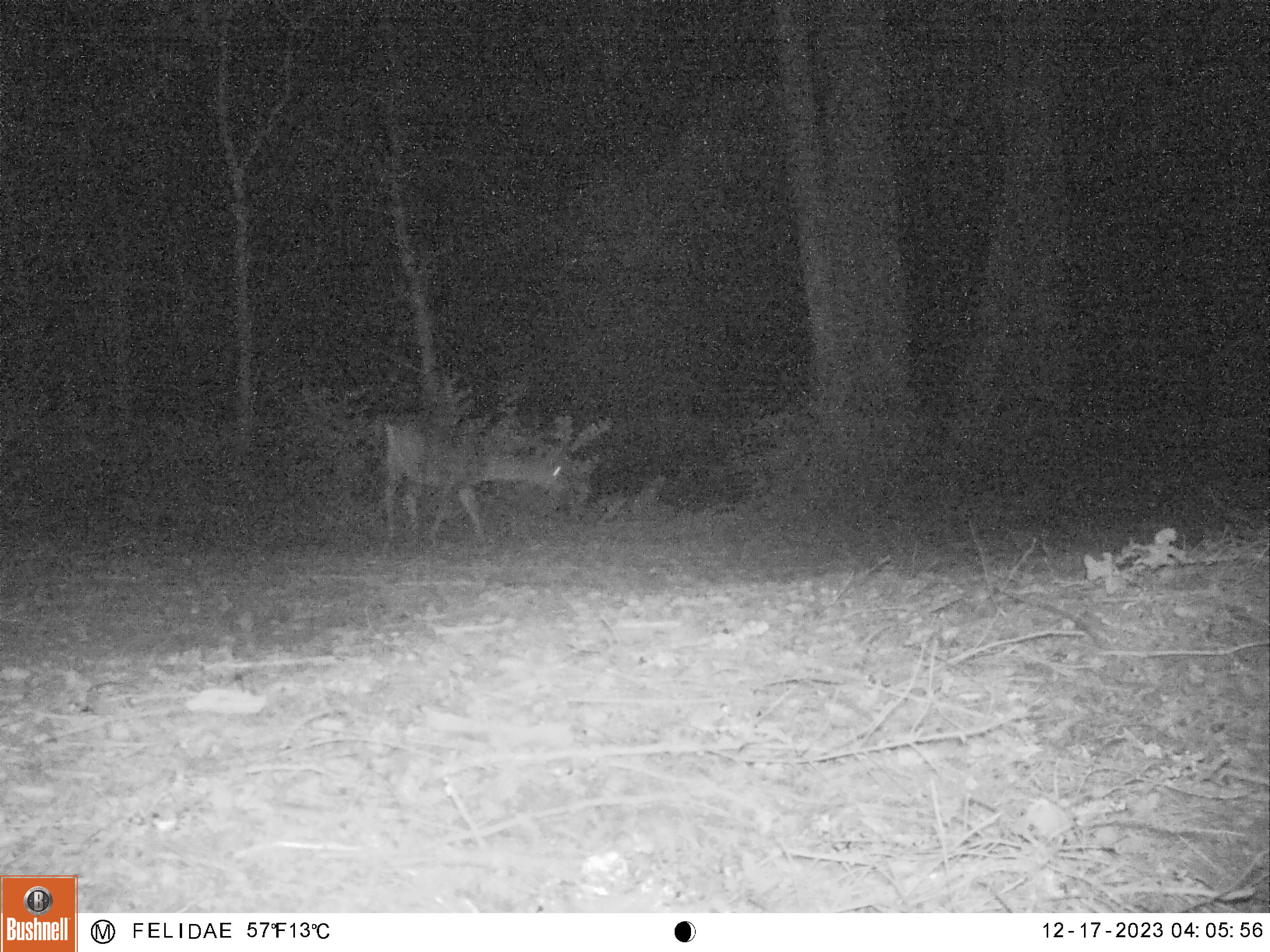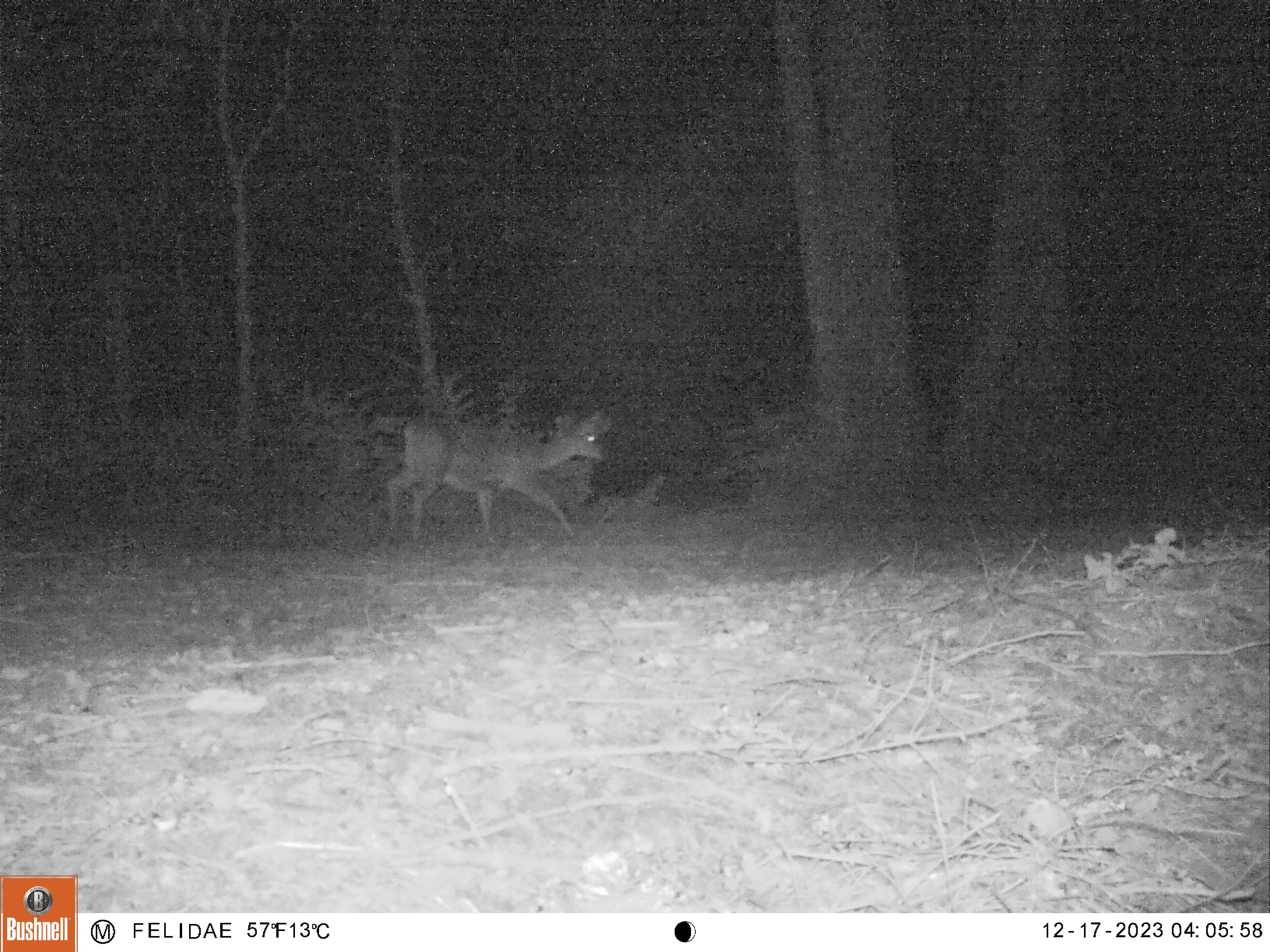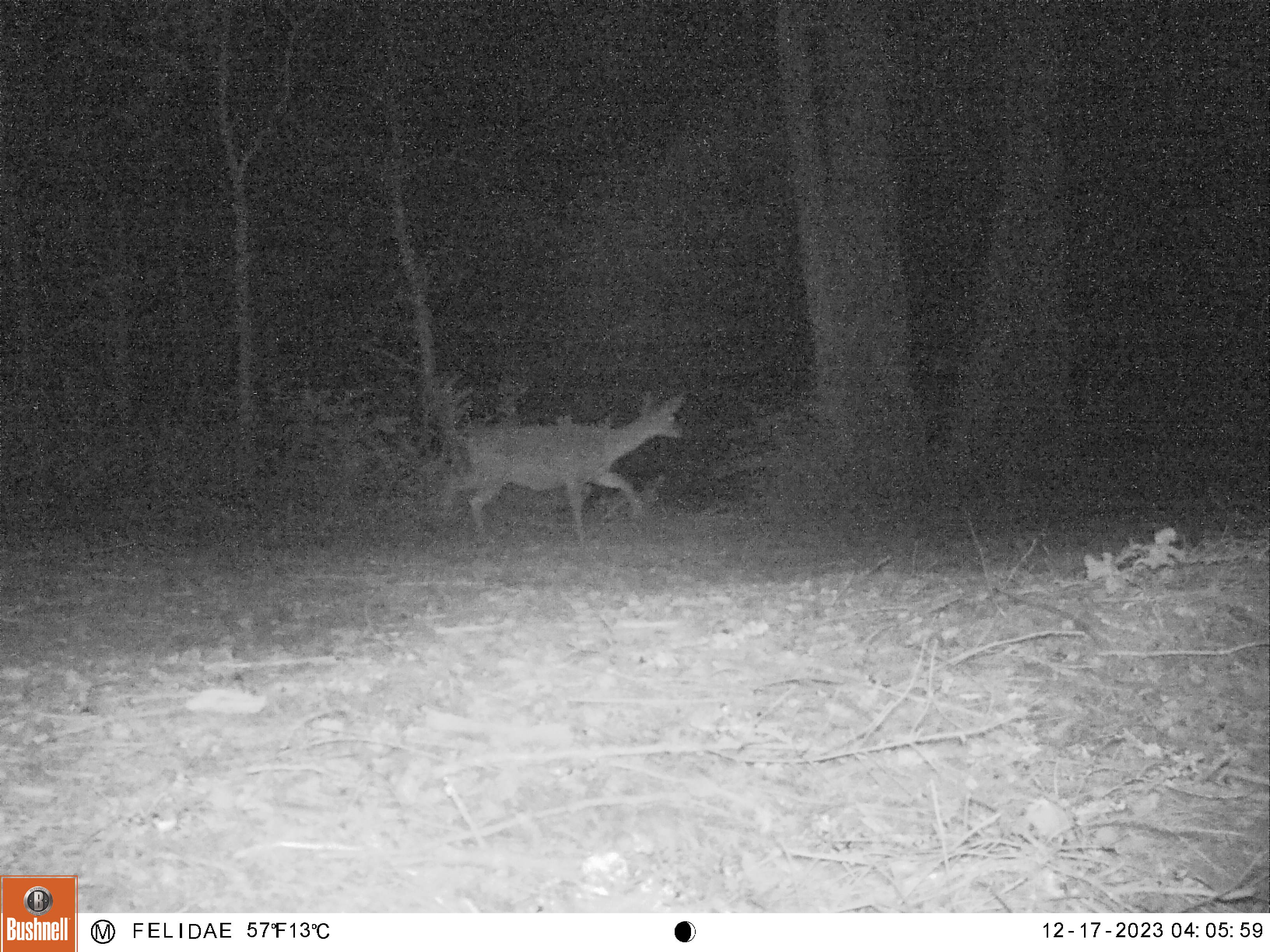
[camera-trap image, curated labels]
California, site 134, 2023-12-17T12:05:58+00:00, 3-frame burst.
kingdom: Animalia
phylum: Chordata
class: Mammalia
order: Artiodactyla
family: Cervidae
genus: Odocoileus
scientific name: Odocoileus hemionus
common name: mule deer